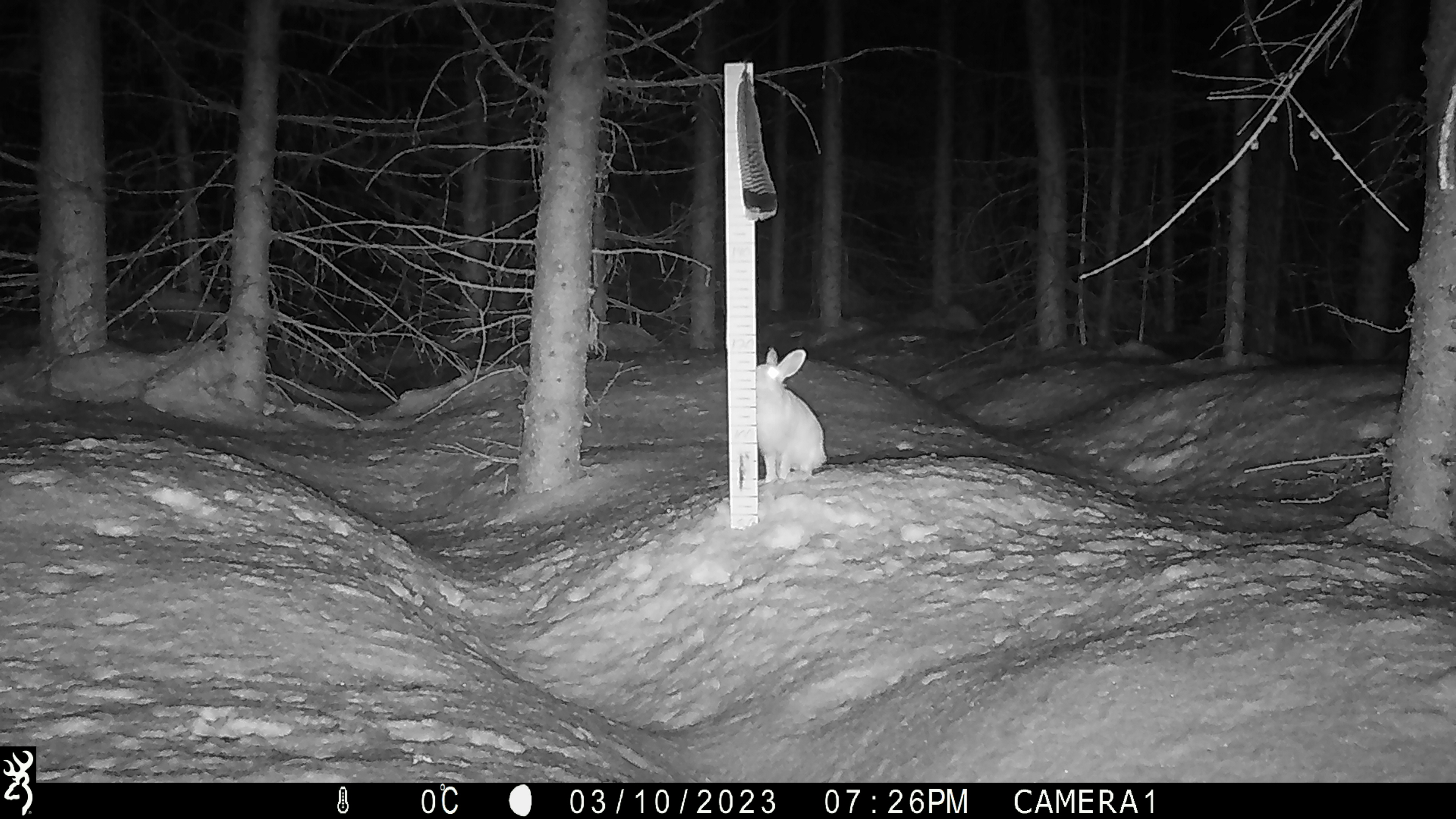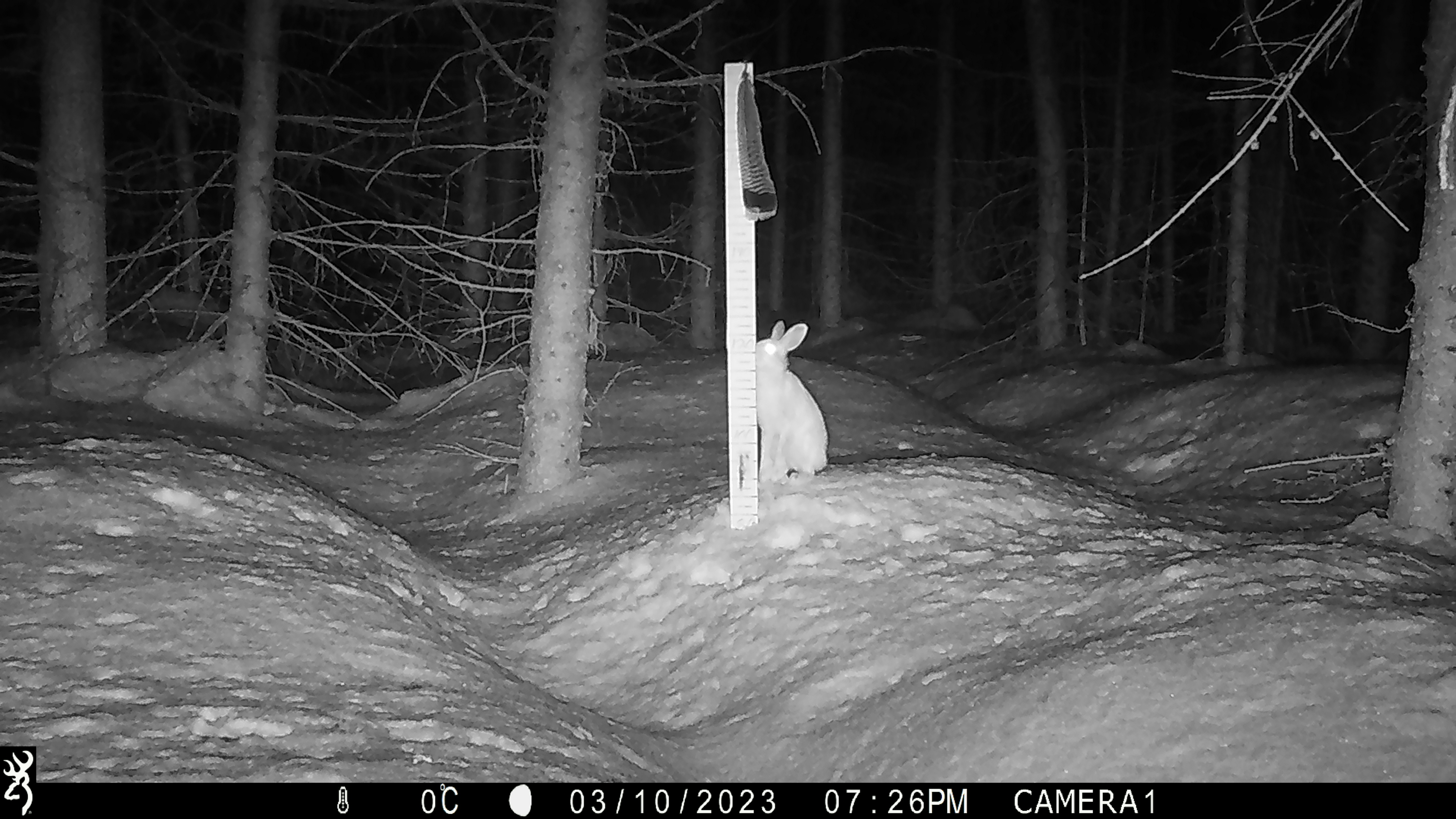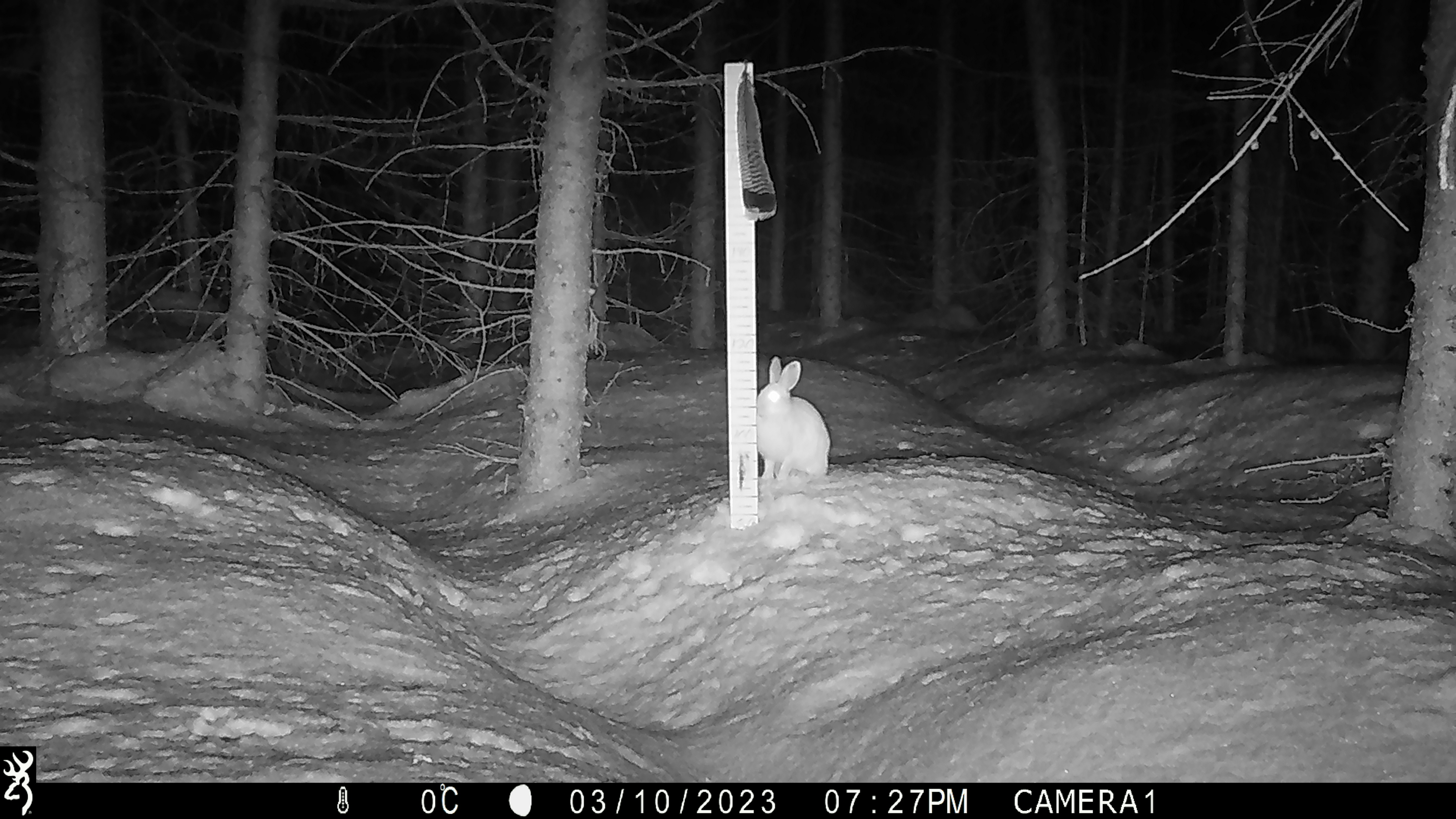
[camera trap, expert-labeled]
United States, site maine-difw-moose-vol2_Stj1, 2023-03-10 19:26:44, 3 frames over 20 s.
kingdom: Animalia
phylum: Chordata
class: Mammalia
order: Lagomorpha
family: Leporidae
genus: Lepus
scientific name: Lepus americanus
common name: snowshoe hare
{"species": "snowshoe hare (Lepus americanus)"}